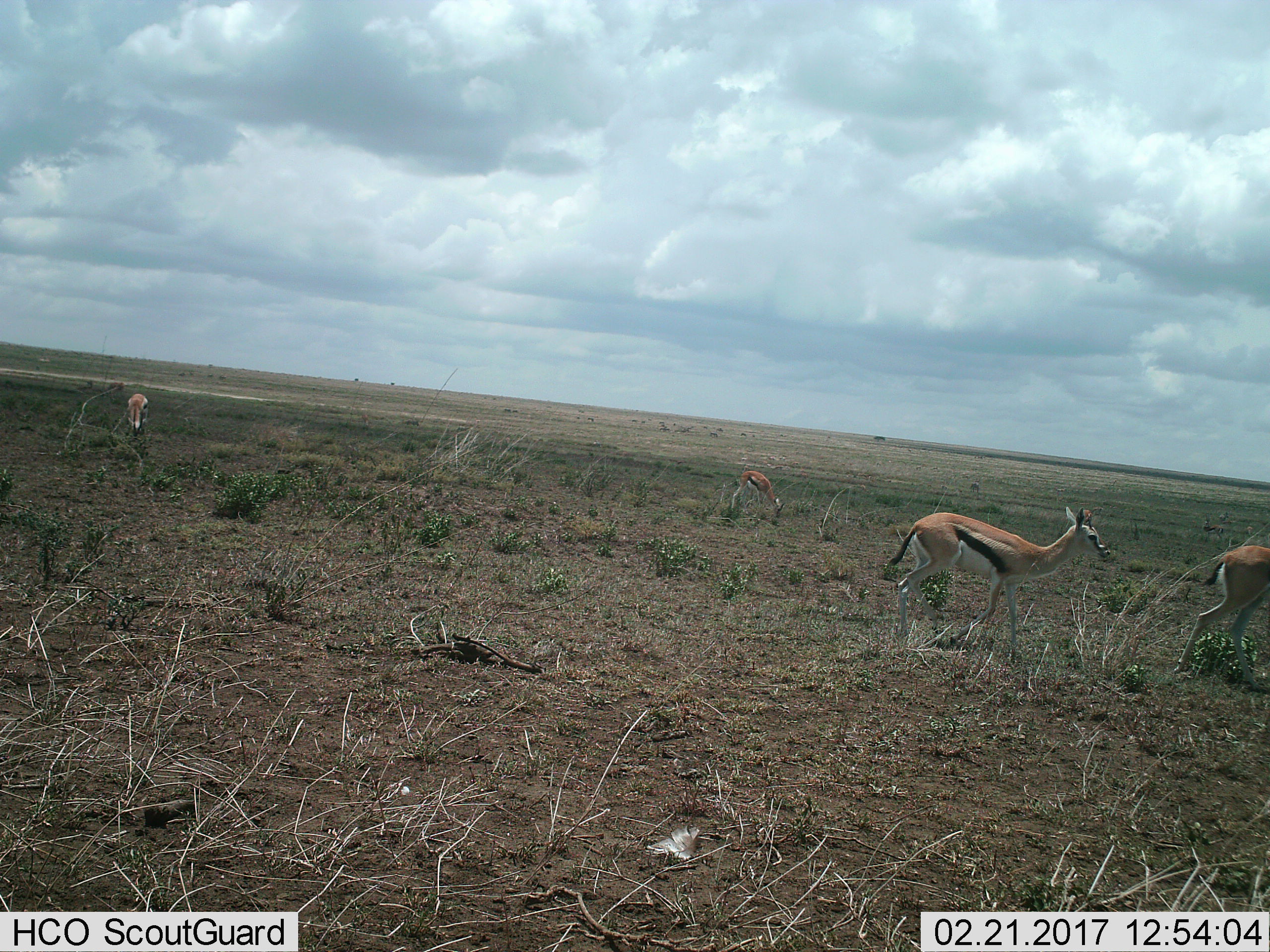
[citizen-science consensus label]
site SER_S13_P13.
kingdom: Animalia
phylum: Chordata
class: Mammalia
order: Artiodactyla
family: Bovidae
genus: Eudorcas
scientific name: Eudorcas thomsonii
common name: thomson's gazelle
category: gazellethomsons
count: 4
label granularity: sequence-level